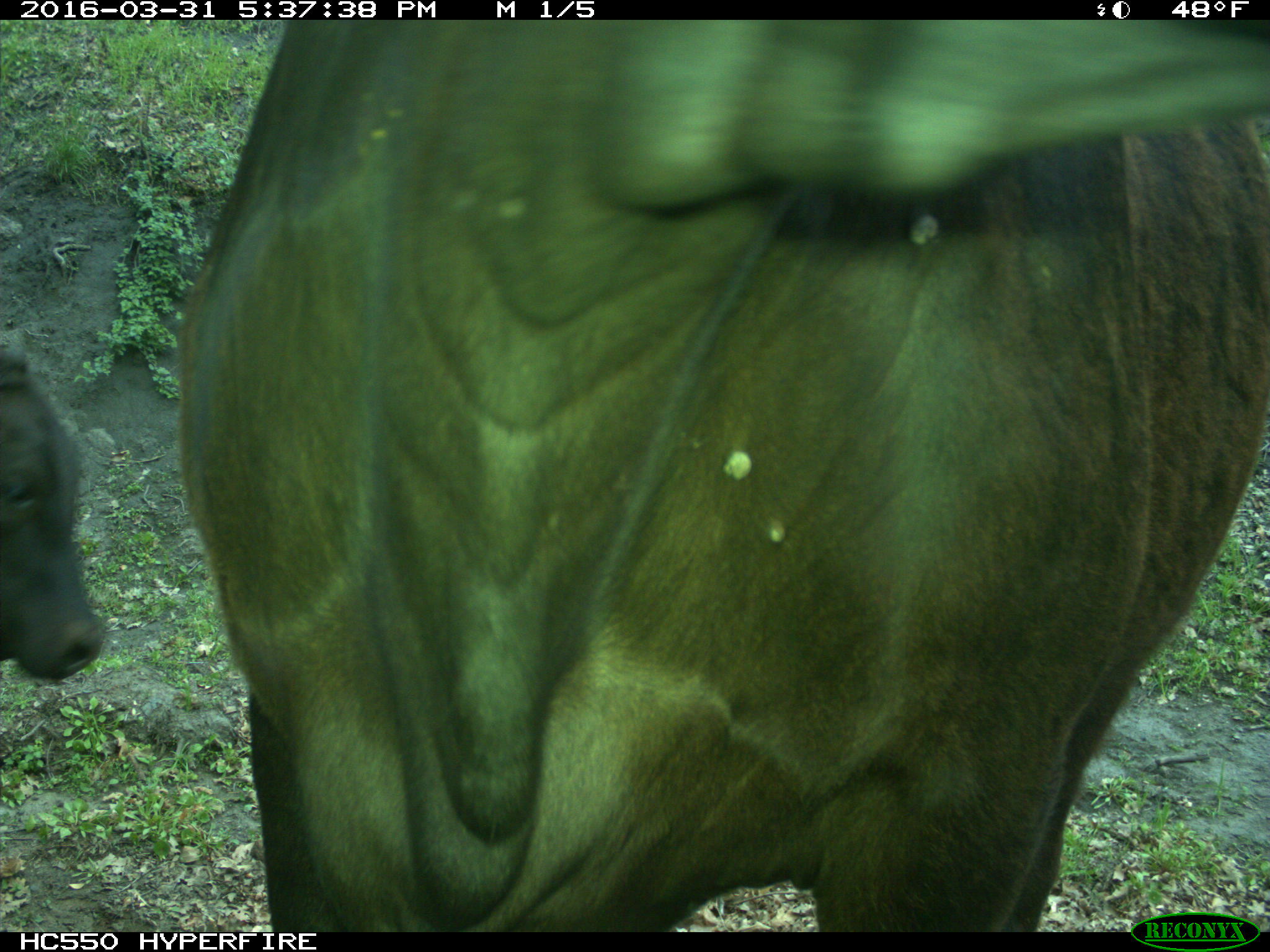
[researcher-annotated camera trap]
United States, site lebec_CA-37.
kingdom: Animalia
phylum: Chordata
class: Mammalia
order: Artiodactyla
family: Bovidae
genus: Bos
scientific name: Bos taurus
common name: domestic cow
Bos taurus (domestic cow).